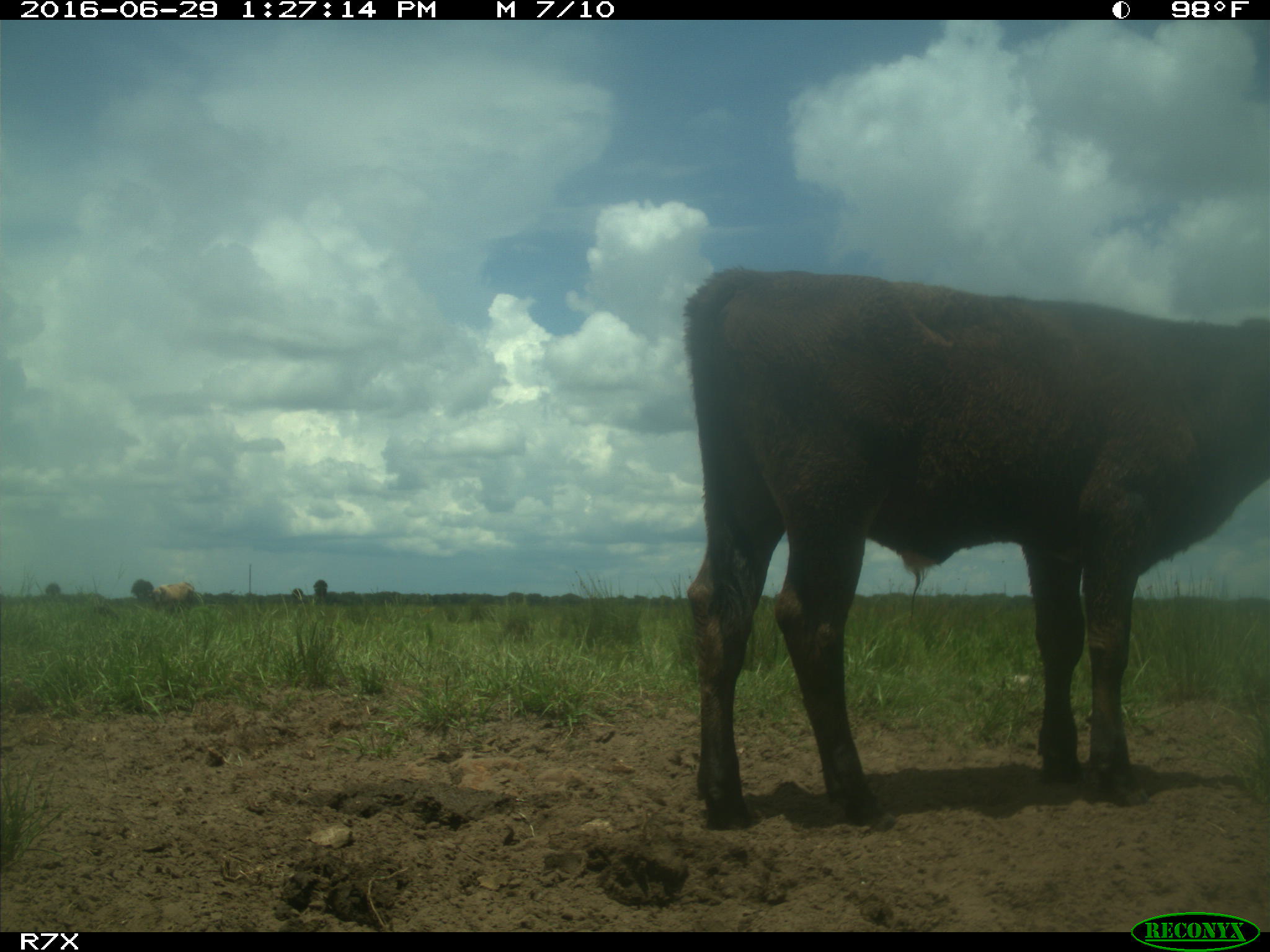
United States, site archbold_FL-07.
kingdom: Animalia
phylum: Chordata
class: Mammalia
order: Artiodactyla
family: Bovidae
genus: Bos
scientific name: Bos taurus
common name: domestic cow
Bos taurus (domestic cow).